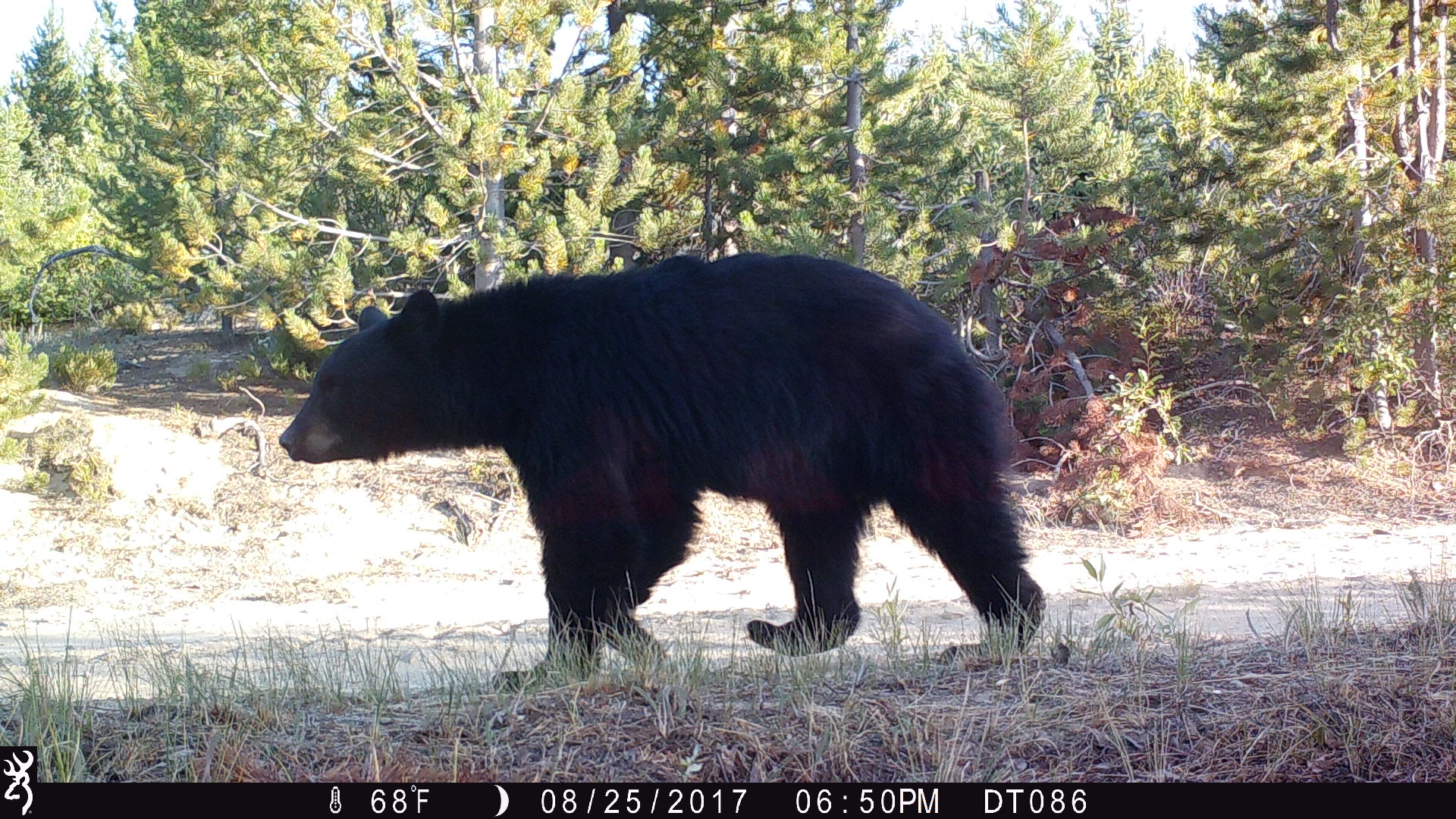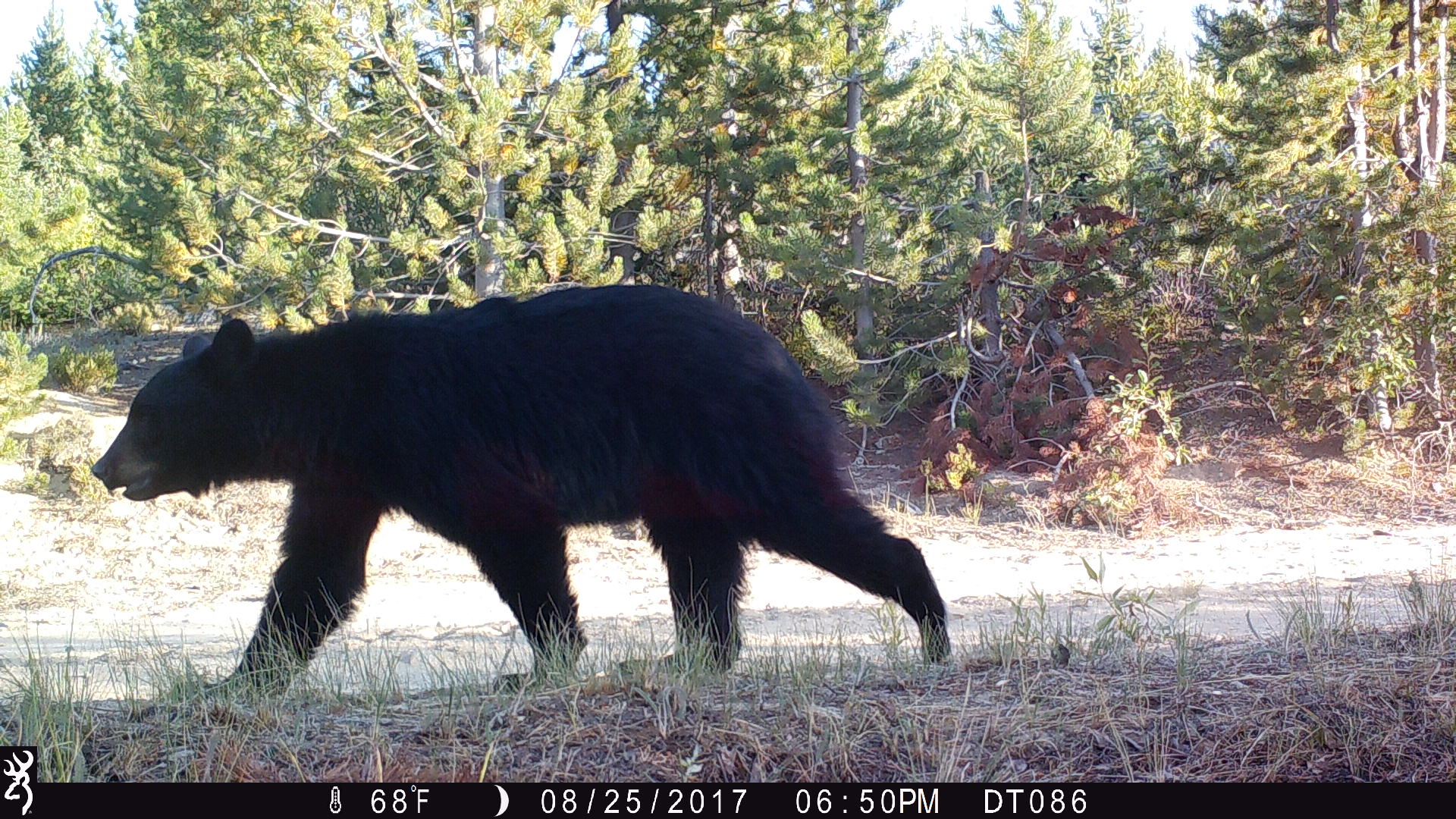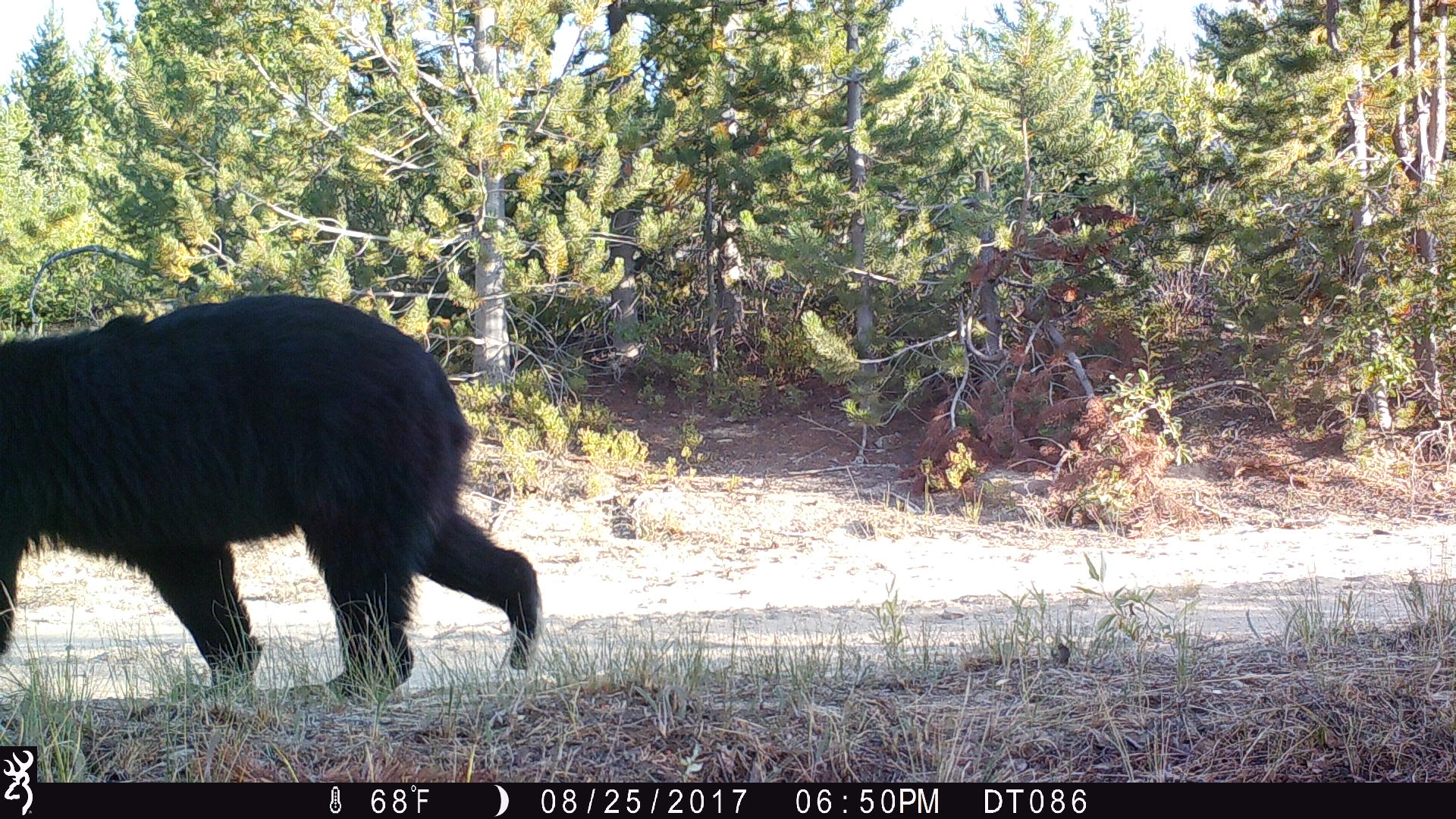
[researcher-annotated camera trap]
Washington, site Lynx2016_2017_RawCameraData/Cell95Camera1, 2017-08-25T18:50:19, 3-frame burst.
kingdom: Animalia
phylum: Chordata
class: Mammalia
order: Carnivora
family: Ursidae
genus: Ursus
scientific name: Ursus americanus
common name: american black bear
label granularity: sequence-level